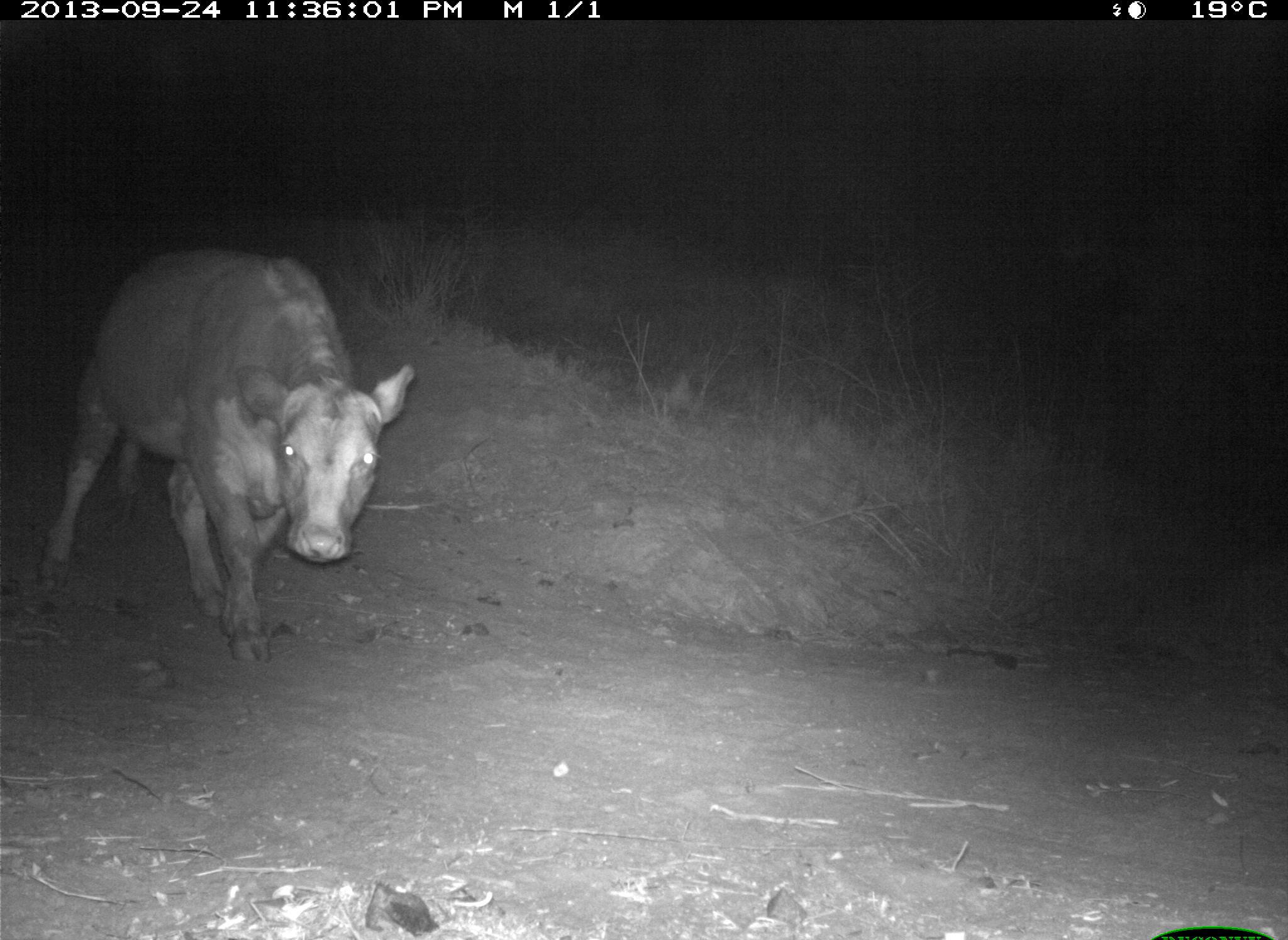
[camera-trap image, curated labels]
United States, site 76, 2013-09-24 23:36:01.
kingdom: Animalia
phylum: Chordata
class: Mammalia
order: Artiodactyla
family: Bovidae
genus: Bos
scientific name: Bos taurus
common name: cow